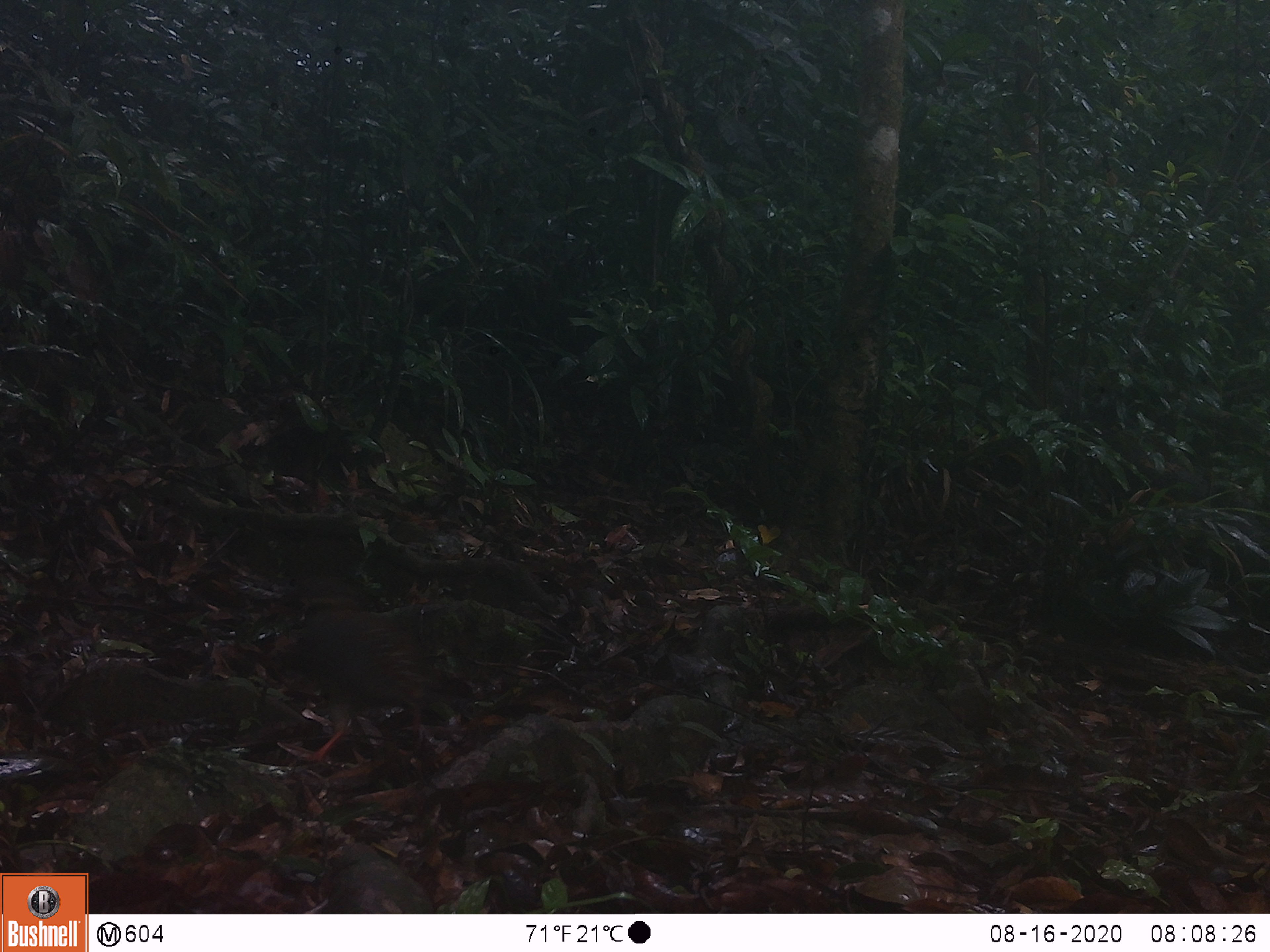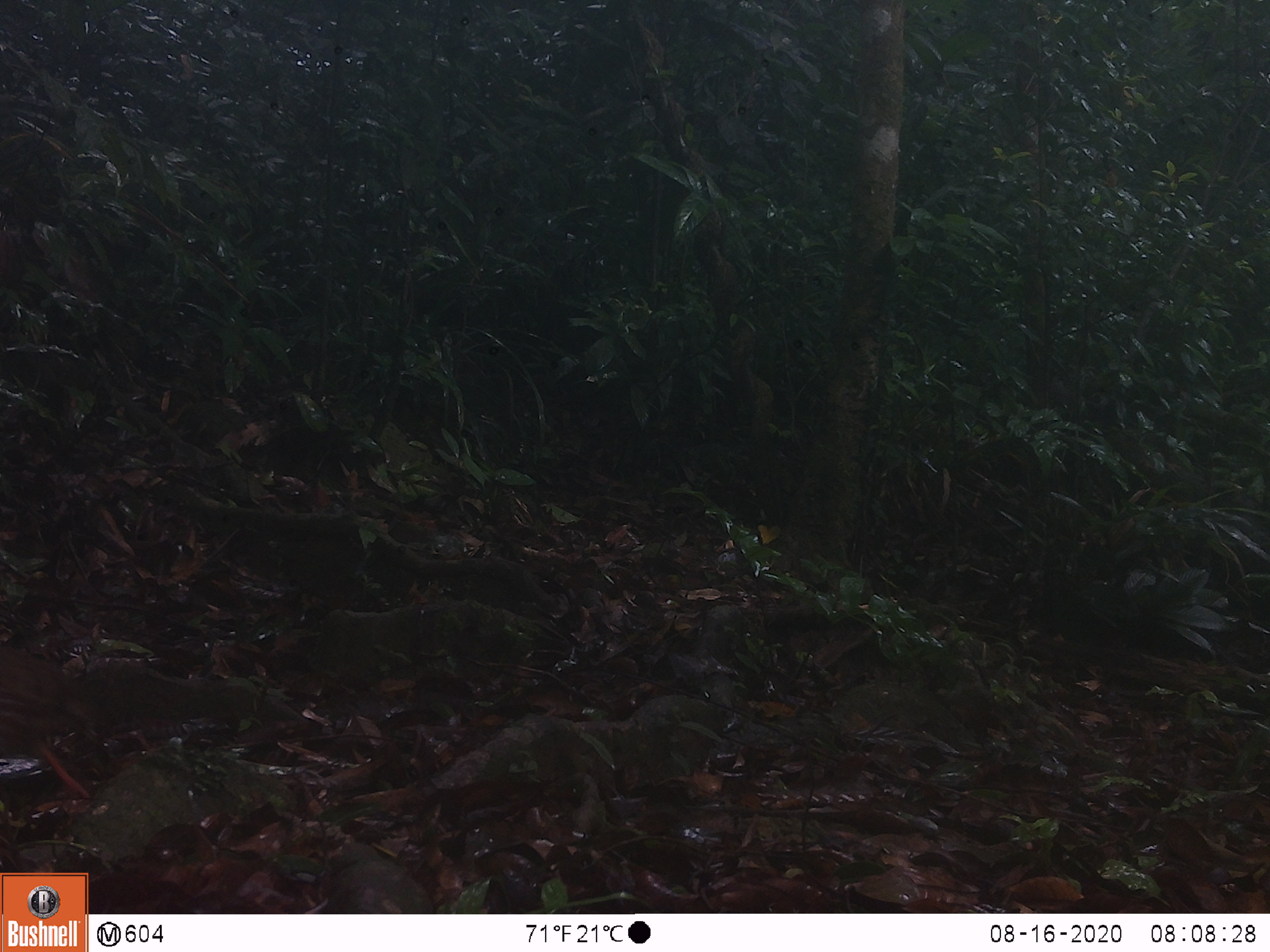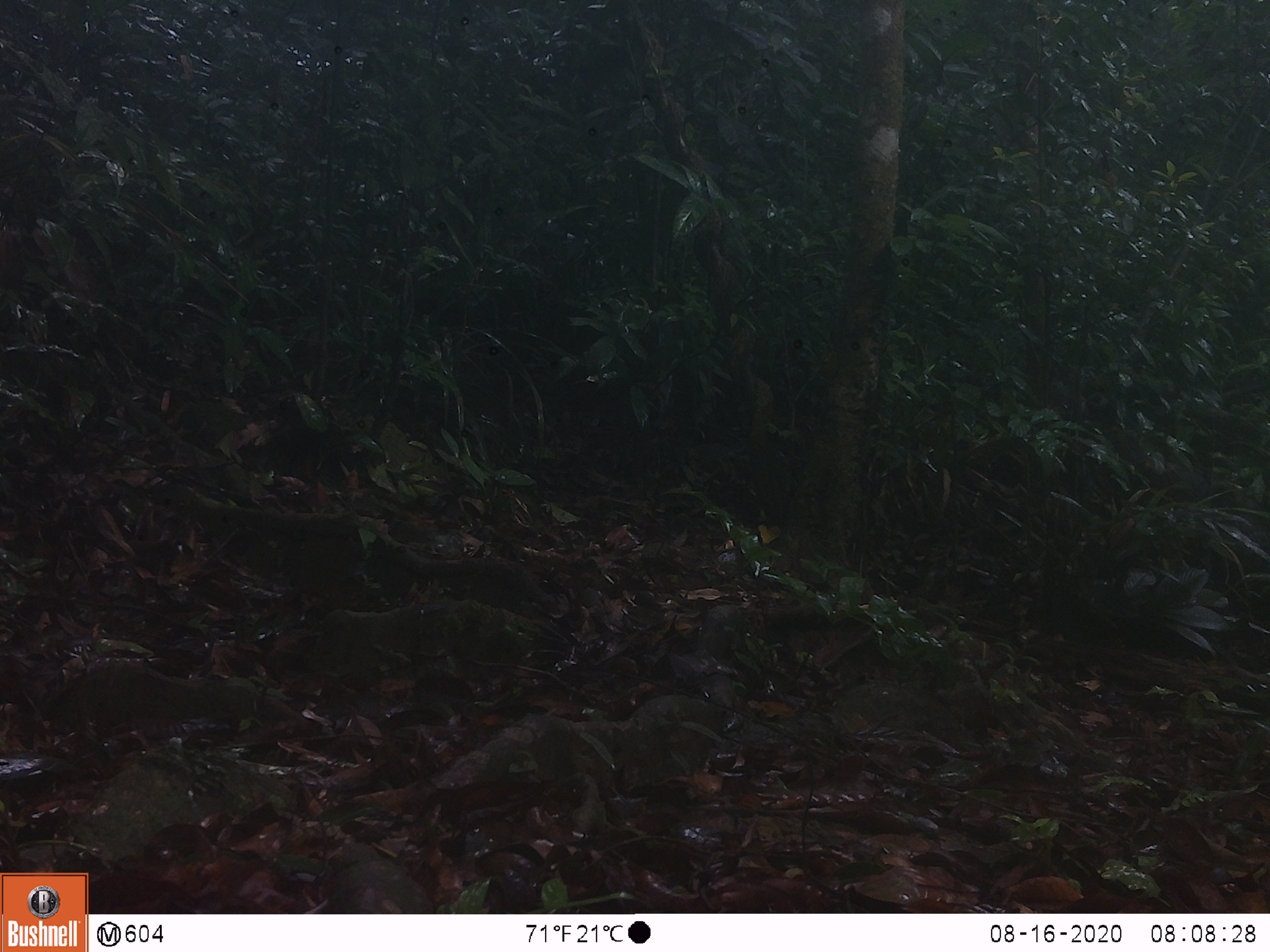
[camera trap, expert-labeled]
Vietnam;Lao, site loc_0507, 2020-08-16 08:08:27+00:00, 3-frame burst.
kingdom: Animalia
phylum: Chordata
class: Aves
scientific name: Aves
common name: bird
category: unidentified bird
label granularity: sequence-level